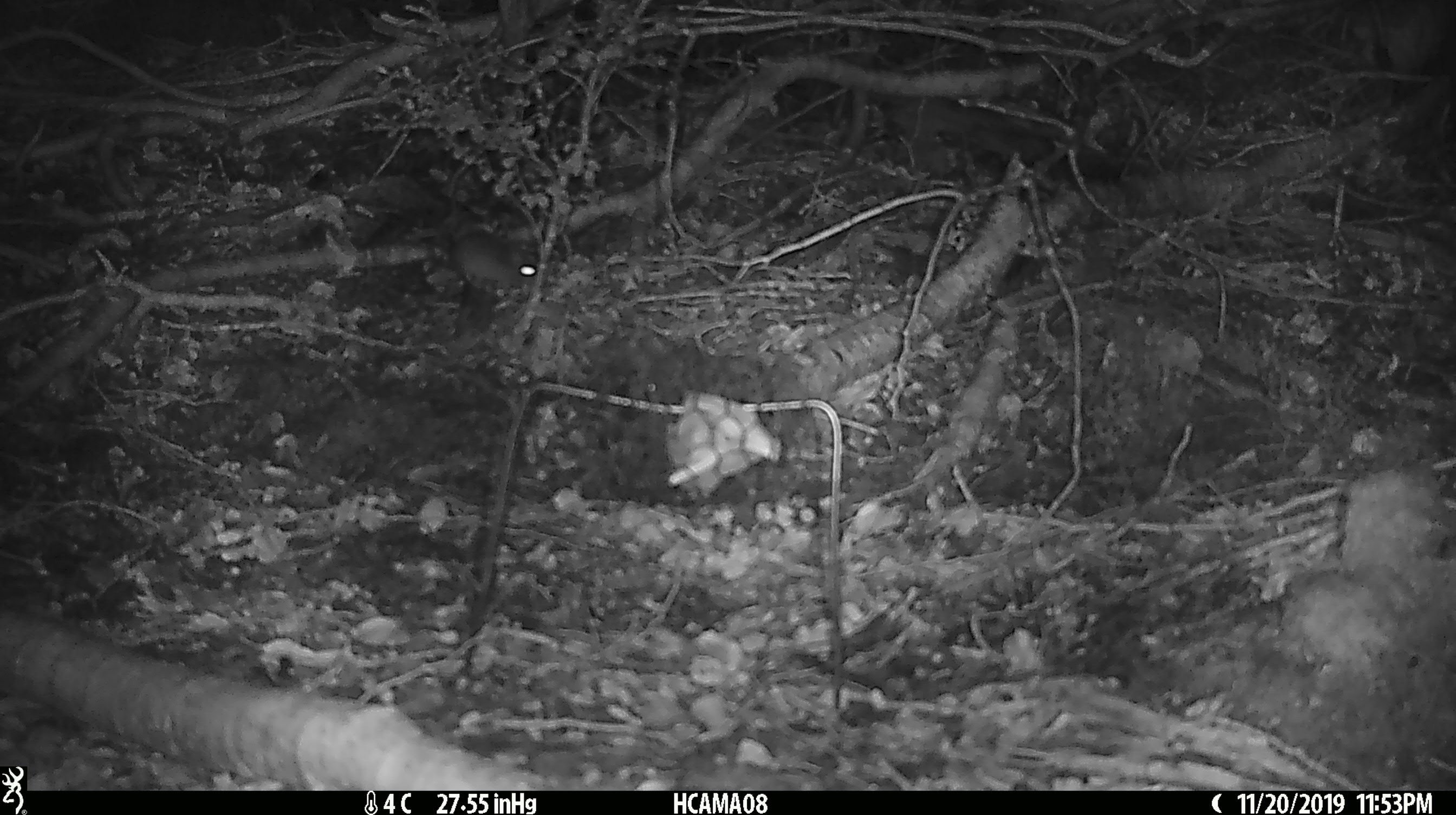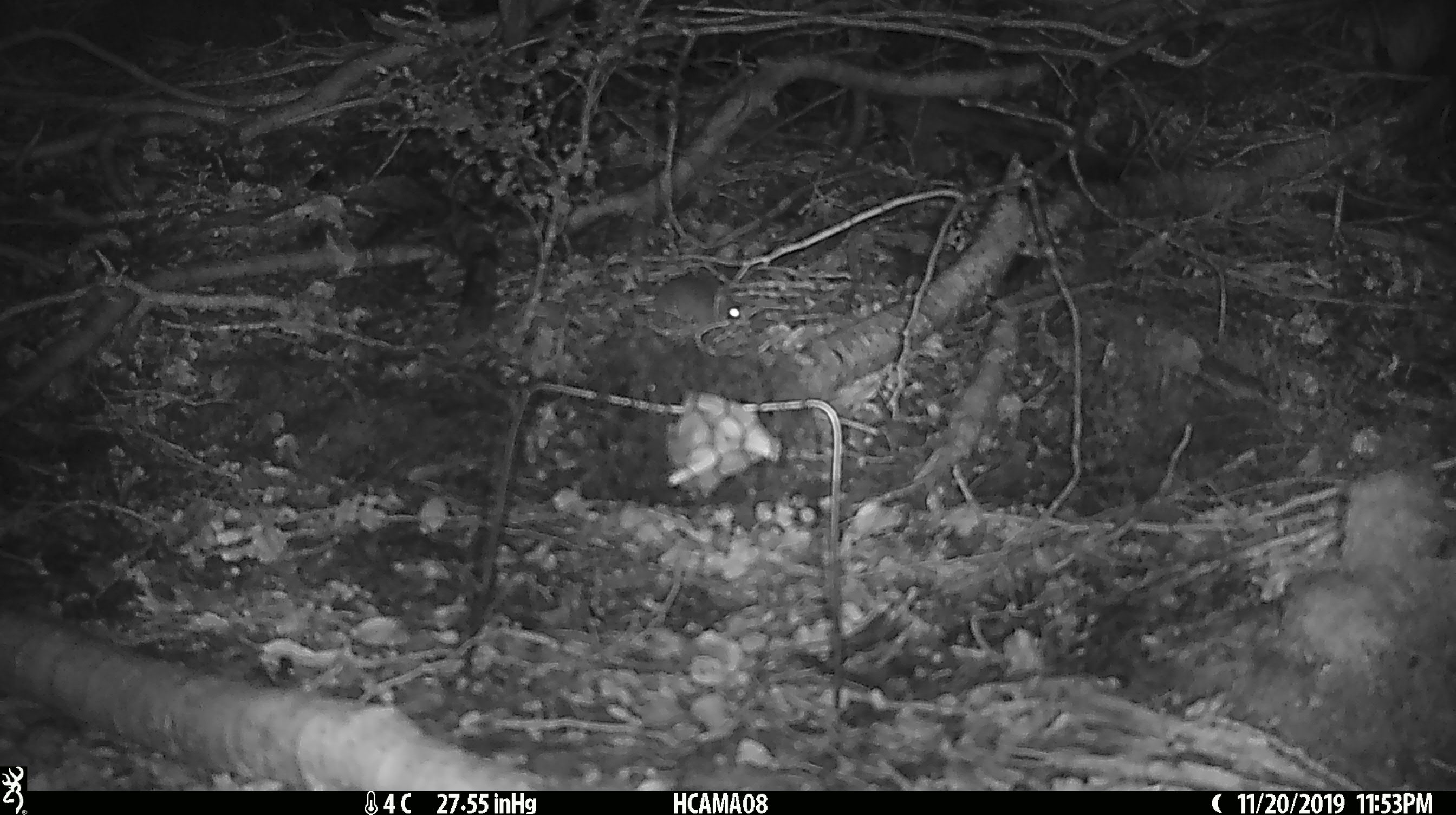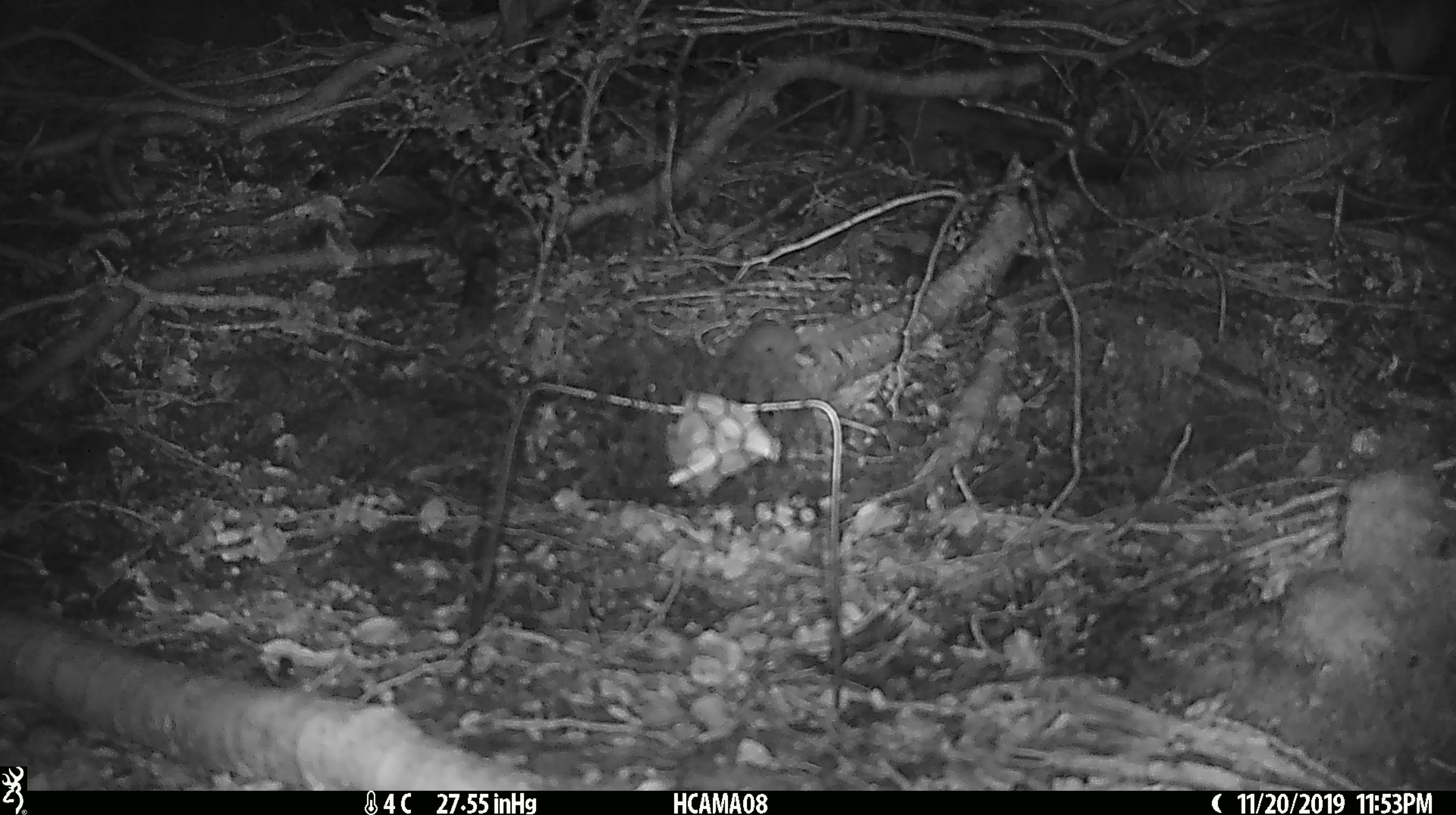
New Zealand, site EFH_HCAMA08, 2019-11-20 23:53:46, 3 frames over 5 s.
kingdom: Animalia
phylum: Chordata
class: Mammalia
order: Rodentia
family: Muridae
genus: Mus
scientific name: Mus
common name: mouse